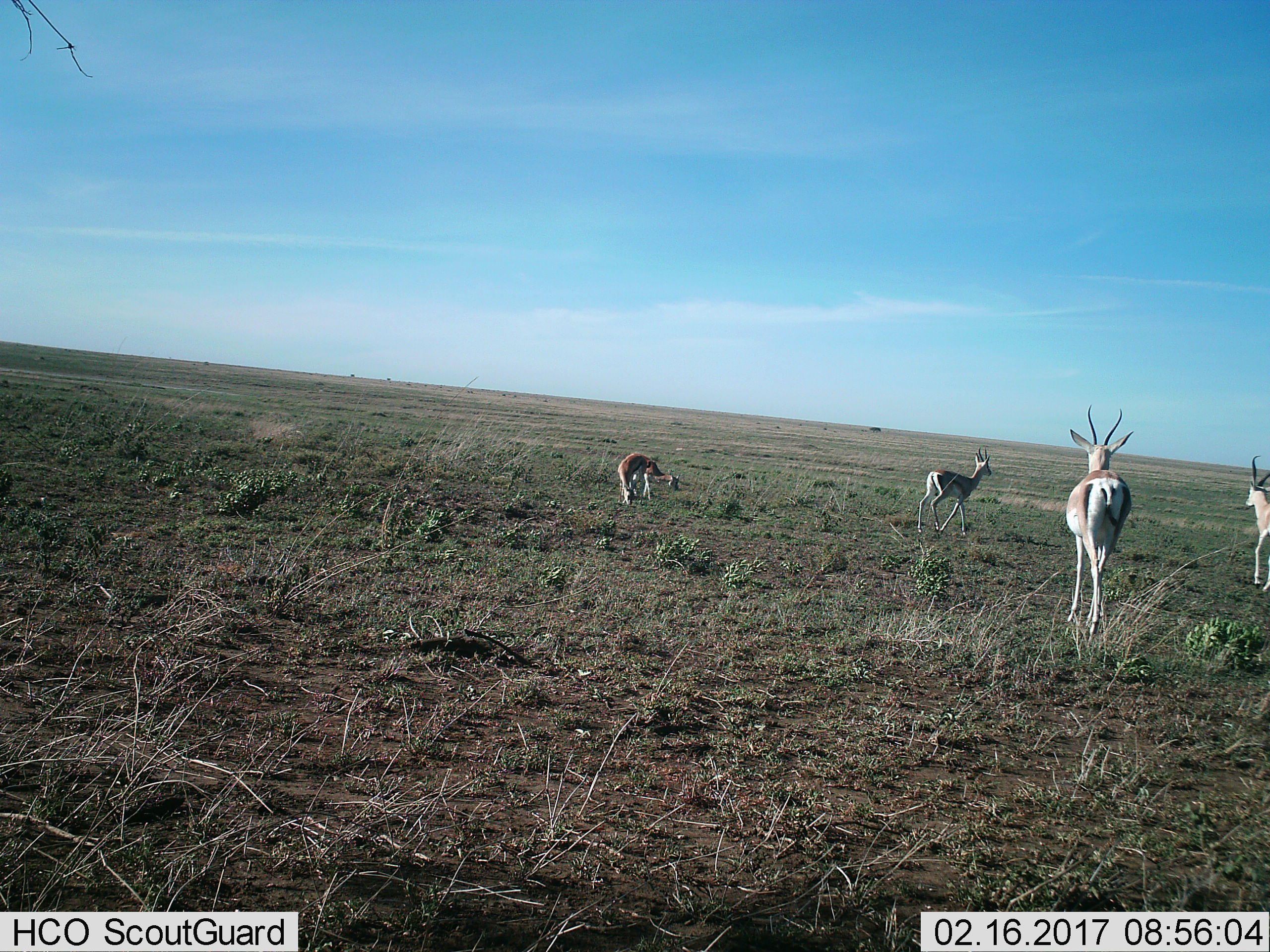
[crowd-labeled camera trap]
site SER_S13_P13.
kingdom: Animalia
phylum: Chordata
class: Mammalia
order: Artiodactyla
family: Bovidae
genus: Eudorcas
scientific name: Eudorcas thomsonii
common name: thomson's gazelle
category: gazellethomsons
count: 4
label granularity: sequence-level